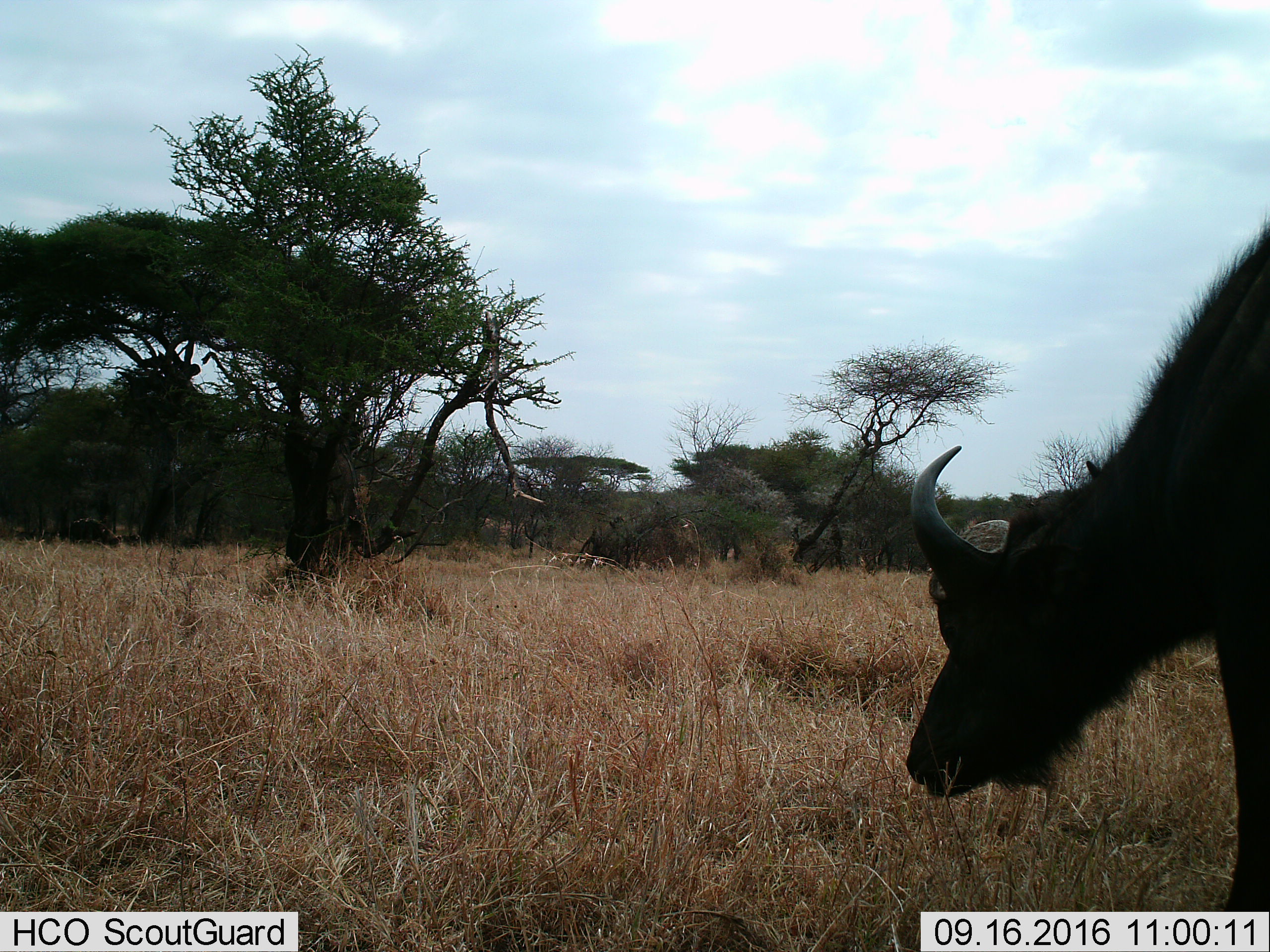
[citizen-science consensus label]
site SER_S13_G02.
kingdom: Animalia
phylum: Chordata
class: Mammalia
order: Artiodactyla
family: Bovidae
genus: Syncerus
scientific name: Syncerus caffer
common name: african buffalo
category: buffalo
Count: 1.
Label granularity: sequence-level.